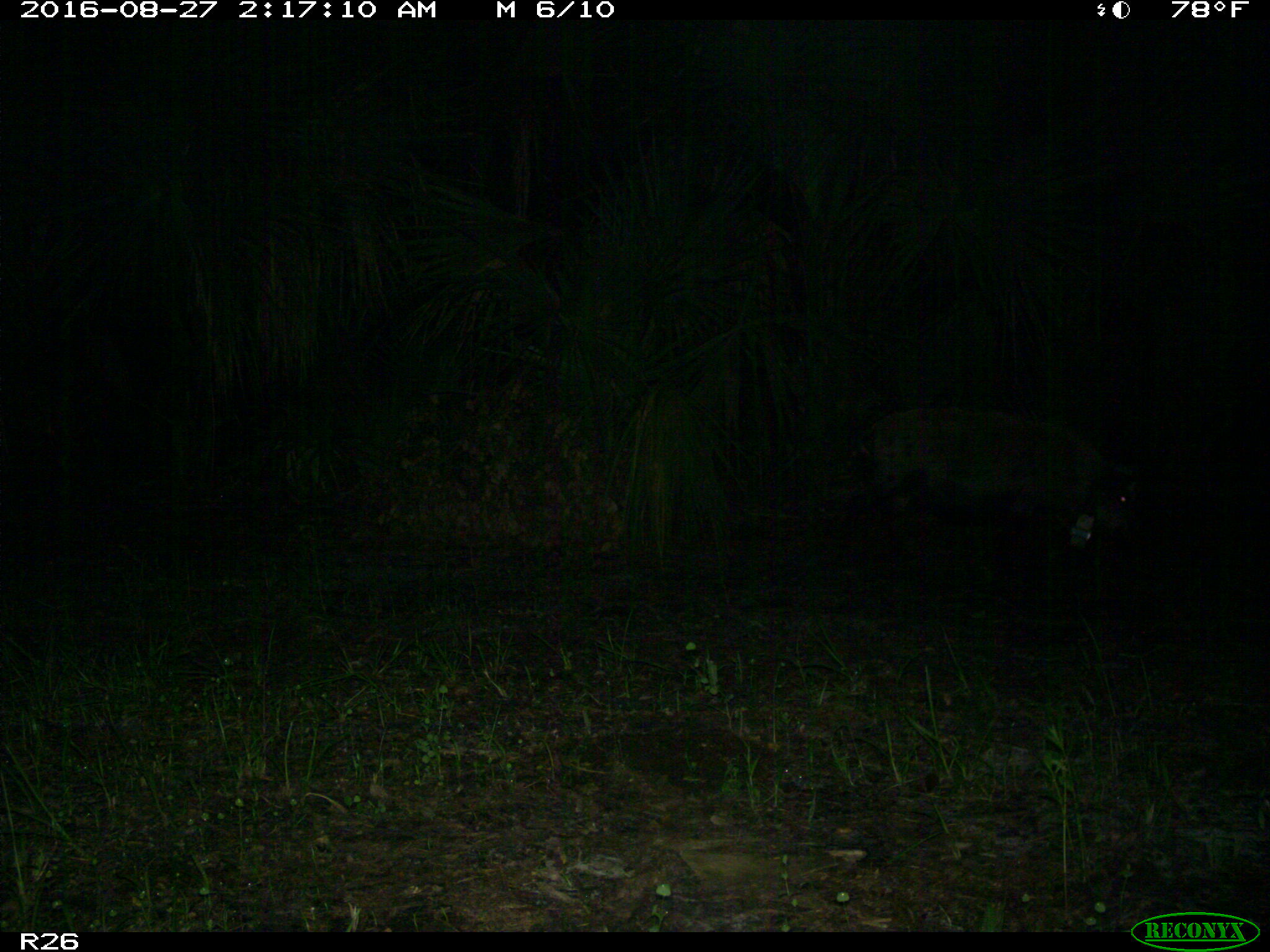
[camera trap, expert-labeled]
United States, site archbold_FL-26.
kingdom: Animalia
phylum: Chordata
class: Mammalia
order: Artiodactyla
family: Suidae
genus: Sus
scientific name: Sus scrofa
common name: wild boar